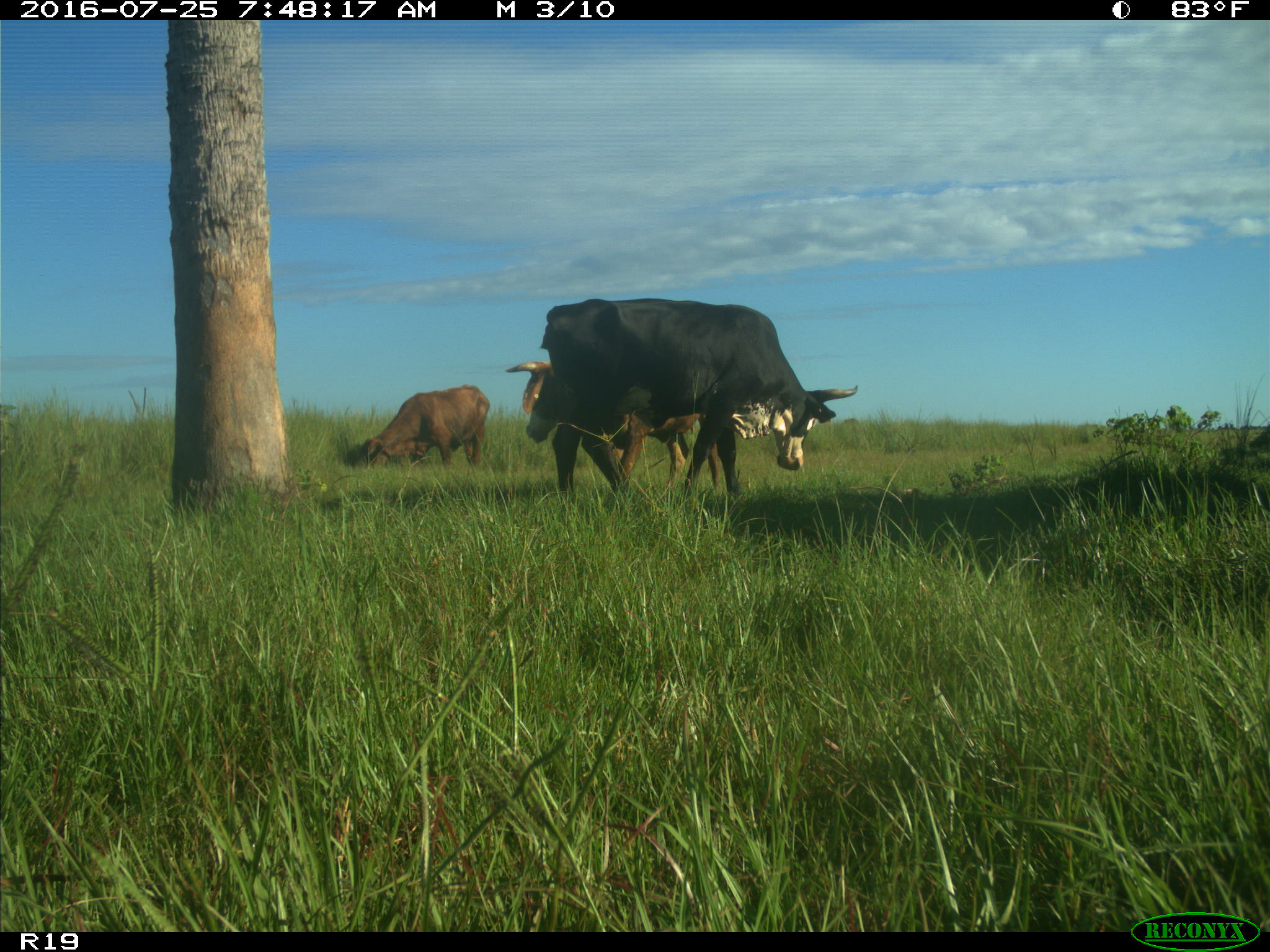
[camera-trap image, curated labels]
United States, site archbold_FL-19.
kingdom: Animalia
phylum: Chordata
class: Mammalia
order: Artiodactyla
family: Bovidae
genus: Bos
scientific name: Bos taurus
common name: domestic cow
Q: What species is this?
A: Bos taurus (domestic cow).